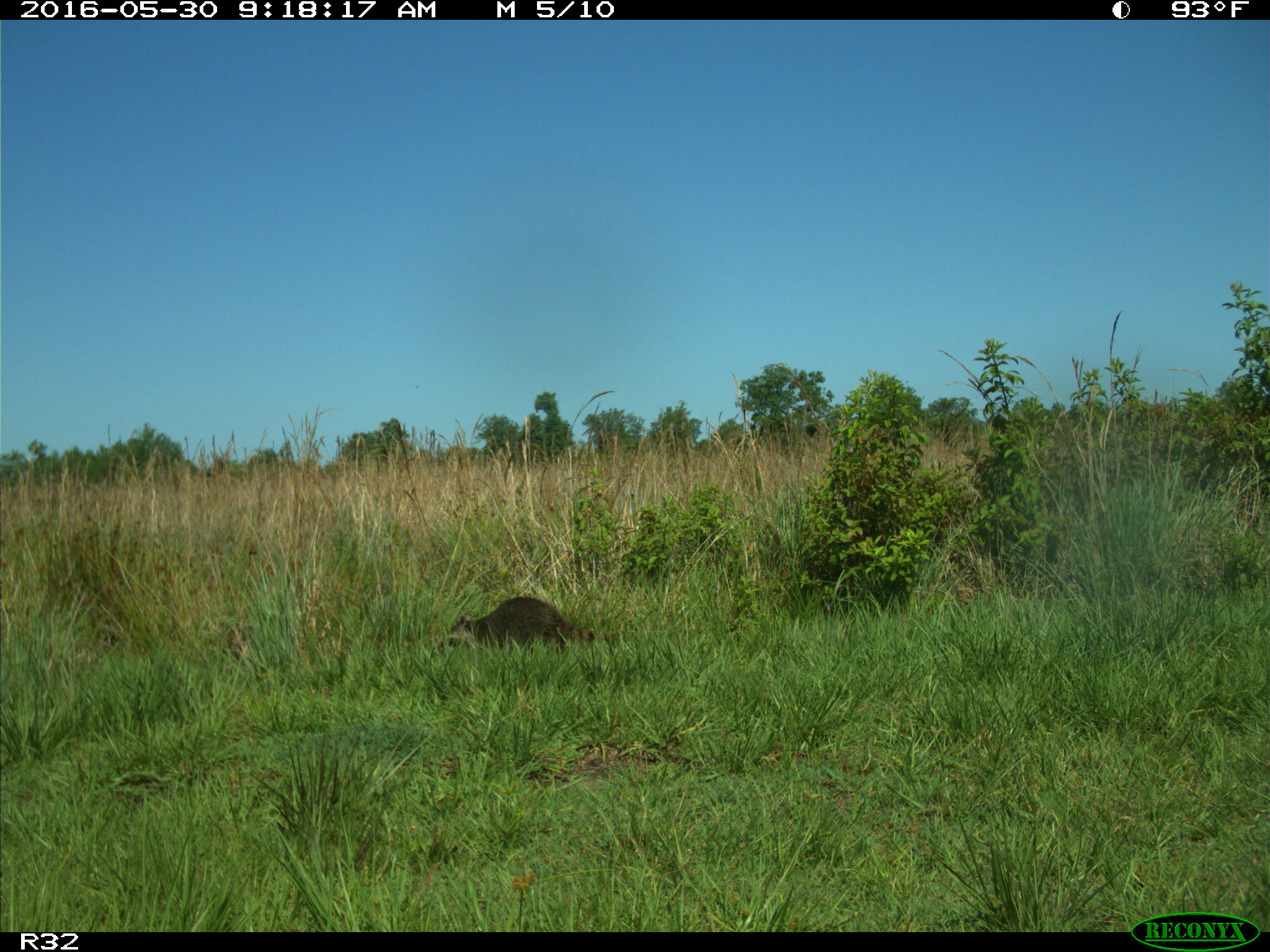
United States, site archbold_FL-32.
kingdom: Animalia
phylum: Chordata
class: Mammalia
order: Carnivora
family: Procyonidae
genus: Procyon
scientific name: Procyon lotor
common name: common raccoon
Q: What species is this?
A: Procyon lotor (common raccoon).